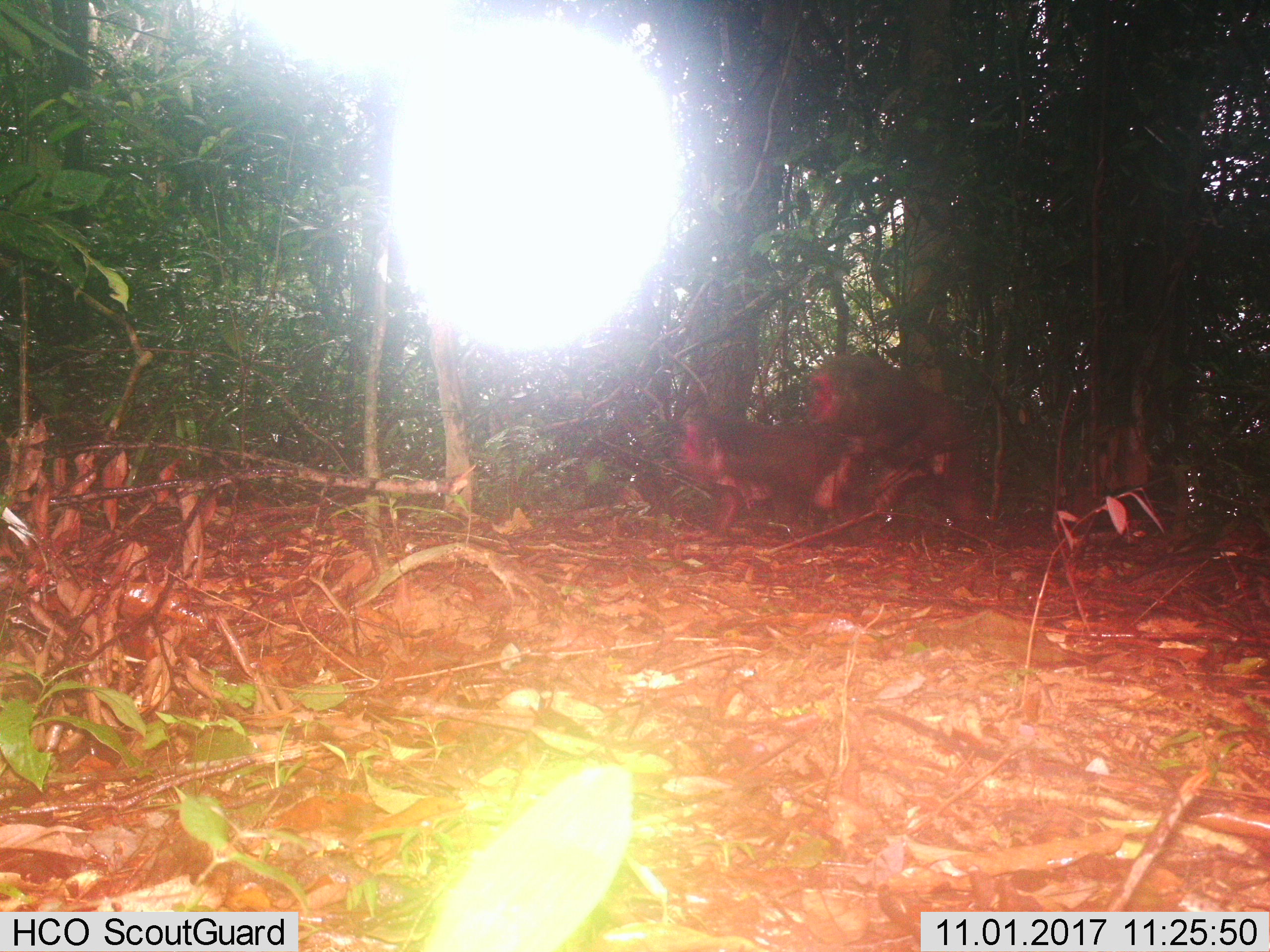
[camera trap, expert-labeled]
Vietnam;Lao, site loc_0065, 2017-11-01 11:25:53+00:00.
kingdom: Animalia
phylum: Chordata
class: Mammalia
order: Primates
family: Cercopithecidae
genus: Macaca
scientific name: Macaca arctoides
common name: stump-tailed macaque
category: stump tailed macaque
Stump tailed macaque (stump-tailed macaque) (Macaca arctoides). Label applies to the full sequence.